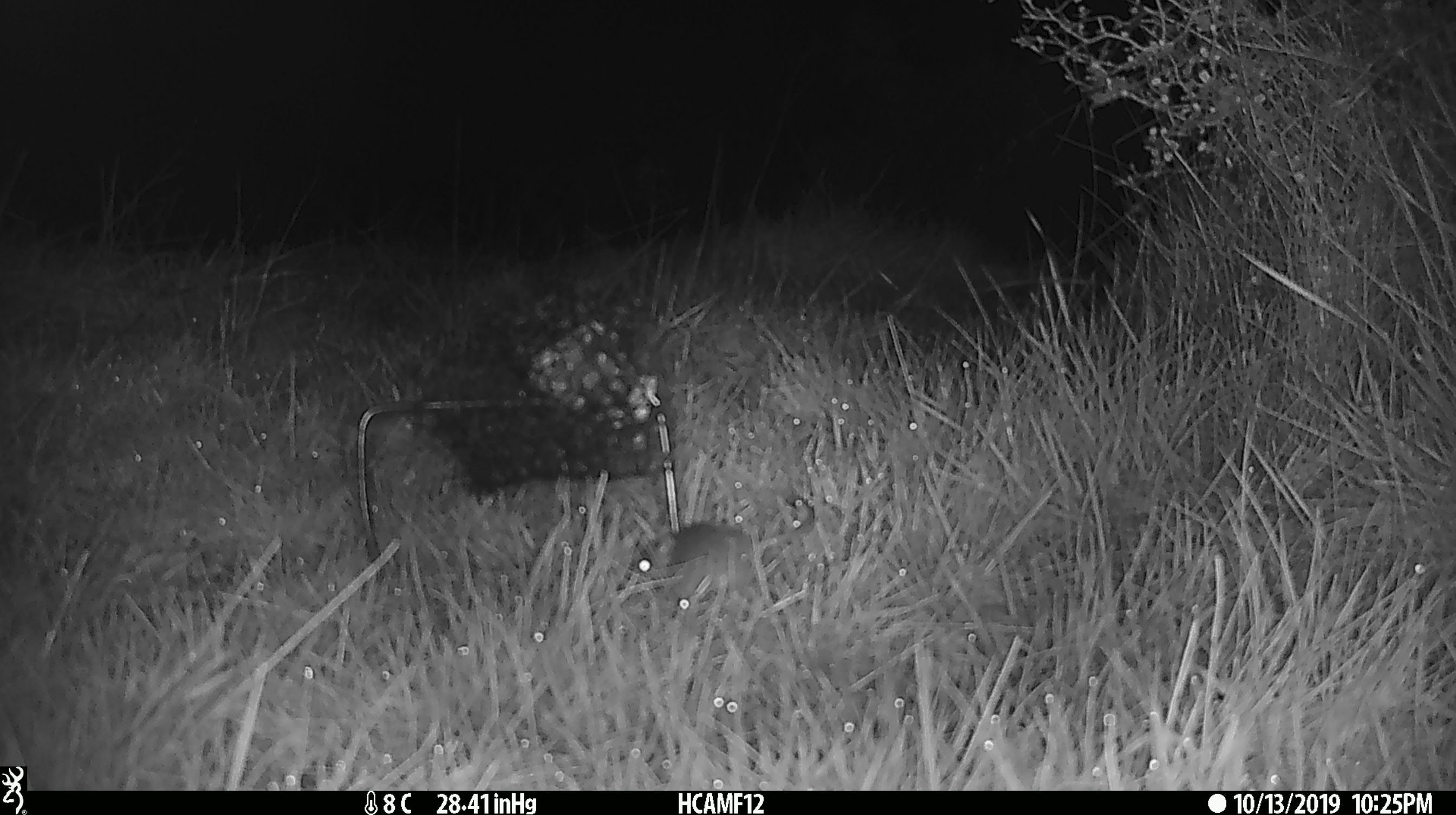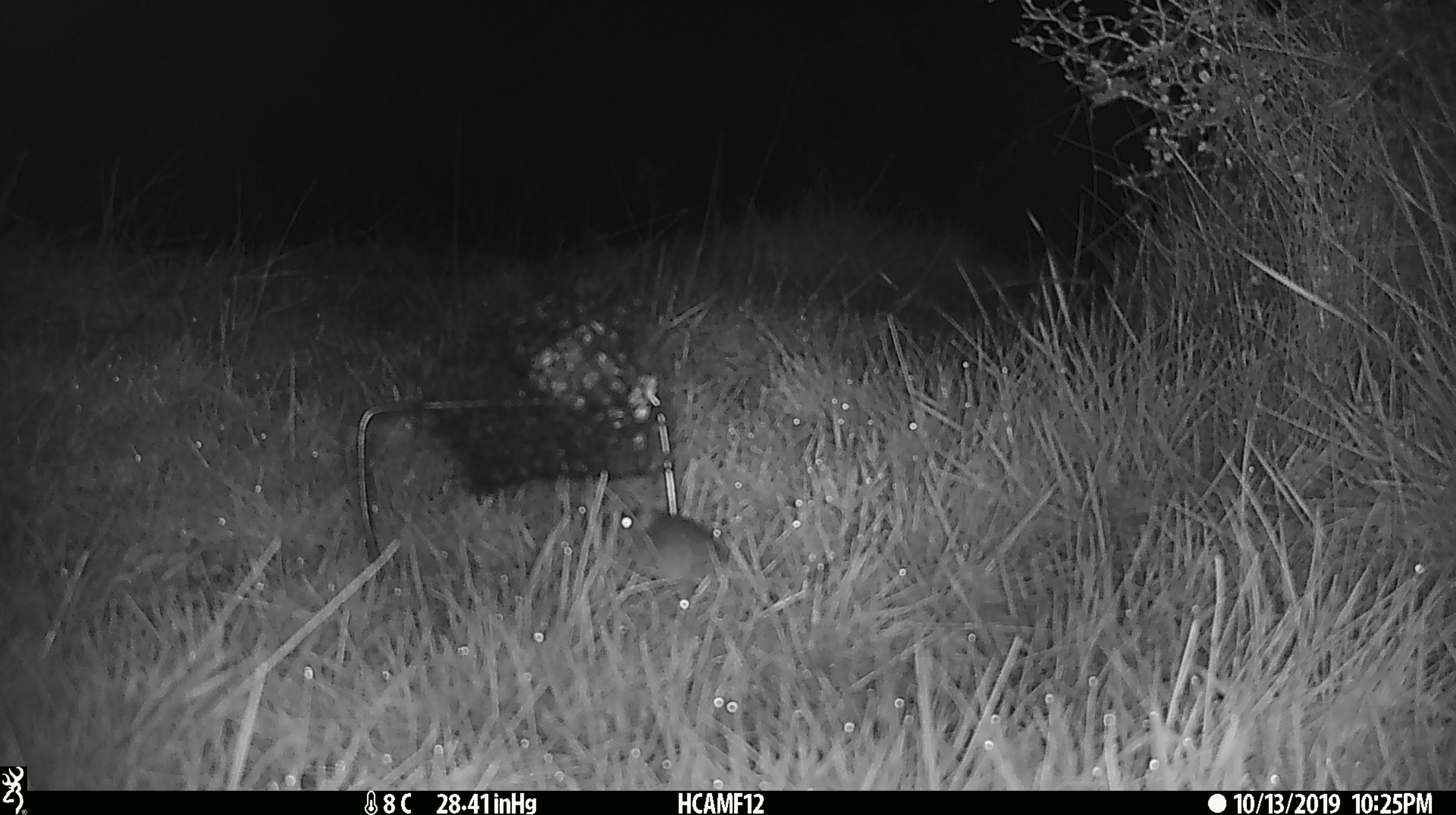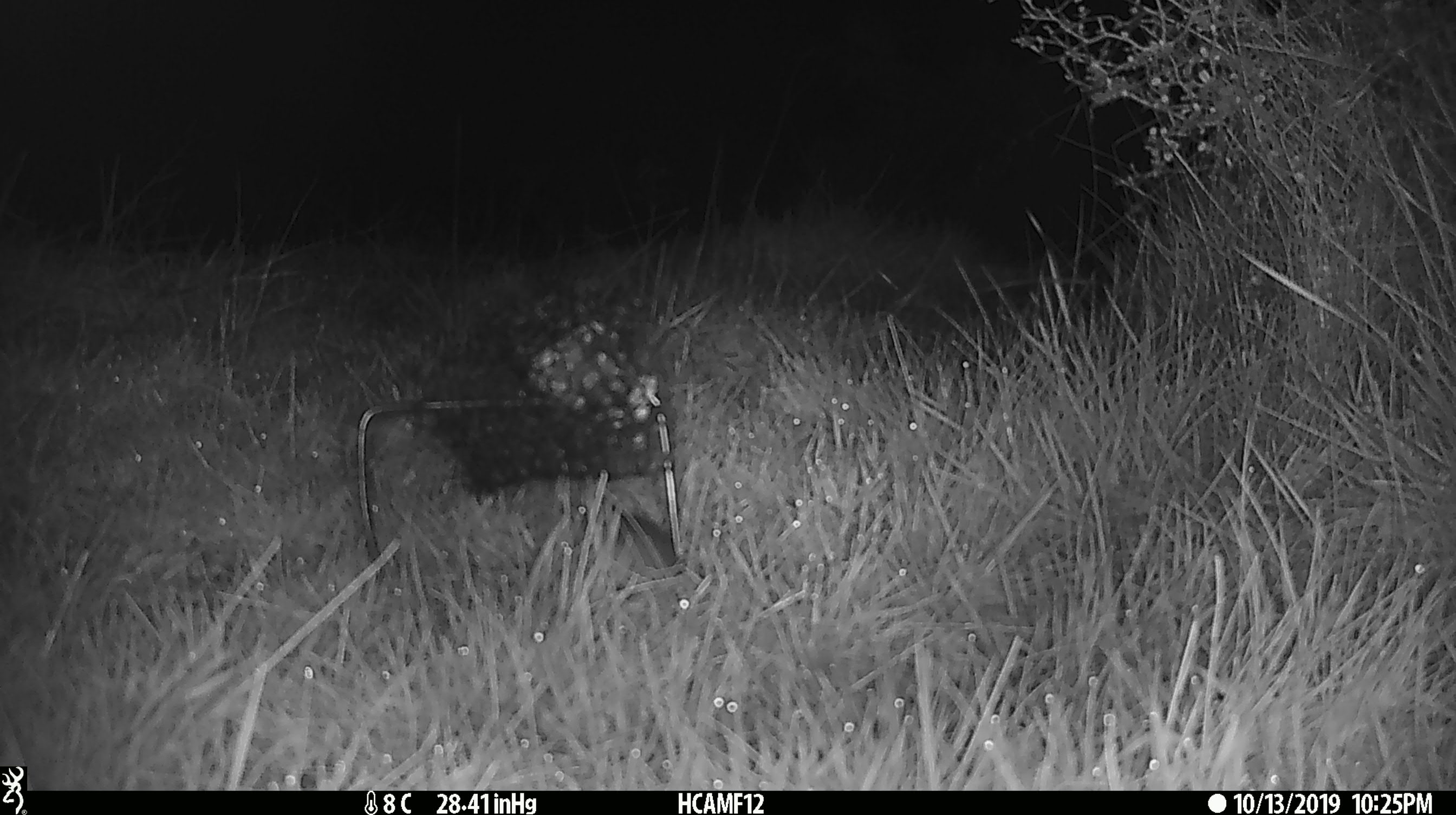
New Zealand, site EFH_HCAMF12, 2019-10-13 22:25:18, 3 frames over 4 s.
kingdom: Animalia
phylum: Chordata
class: Mammalia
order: Rodentia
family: Muridae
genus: Mus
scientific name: Mus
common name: mouse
Mouse (Mus).